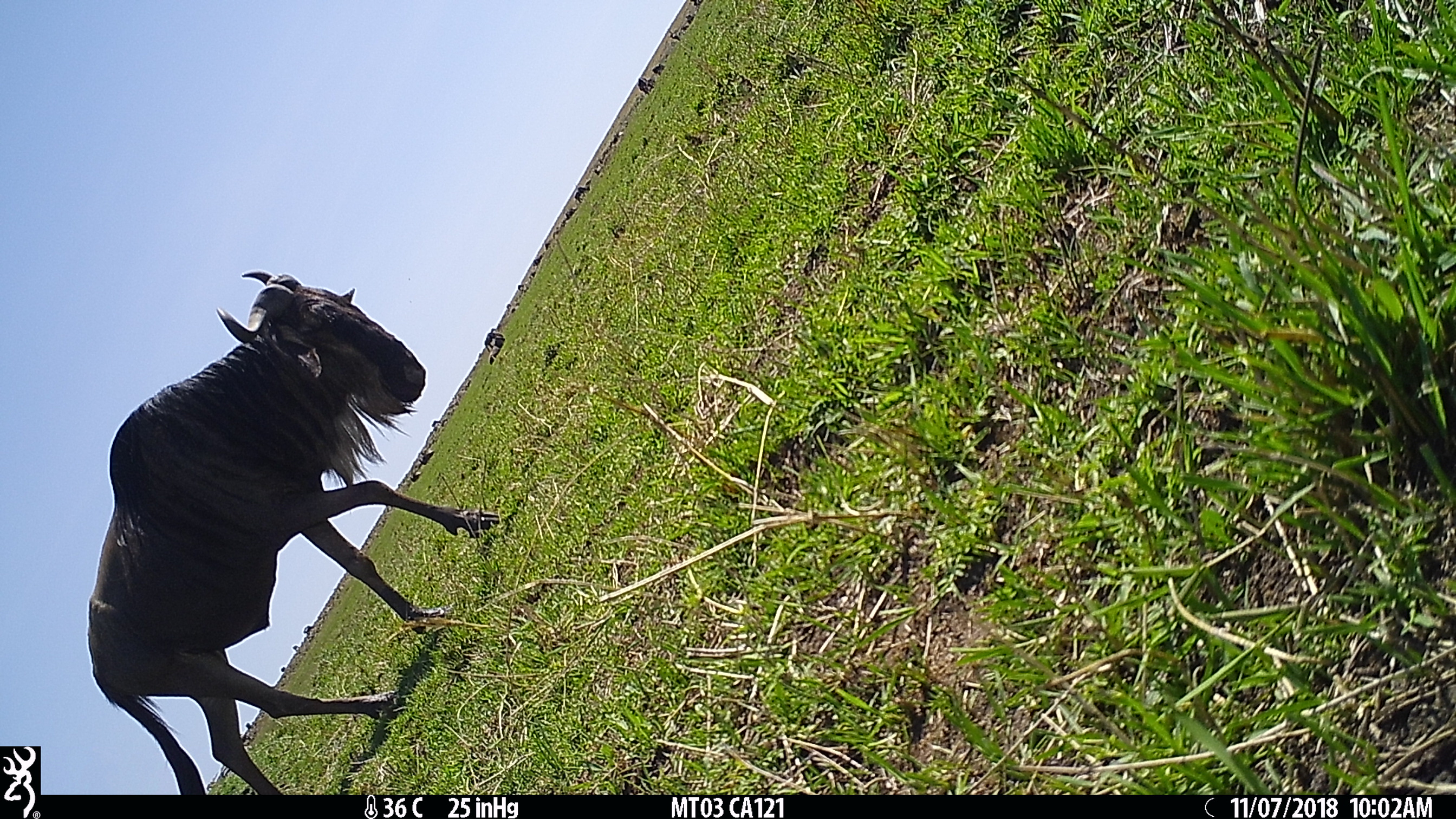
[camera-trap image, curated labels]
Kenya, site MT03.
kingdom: Animalia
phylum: Chordata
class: Mammalia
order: Artiodactyla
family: Bovidae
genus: Connochaetes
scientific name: Connochaetes taurinus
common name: blue wildebeest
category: wildebeest